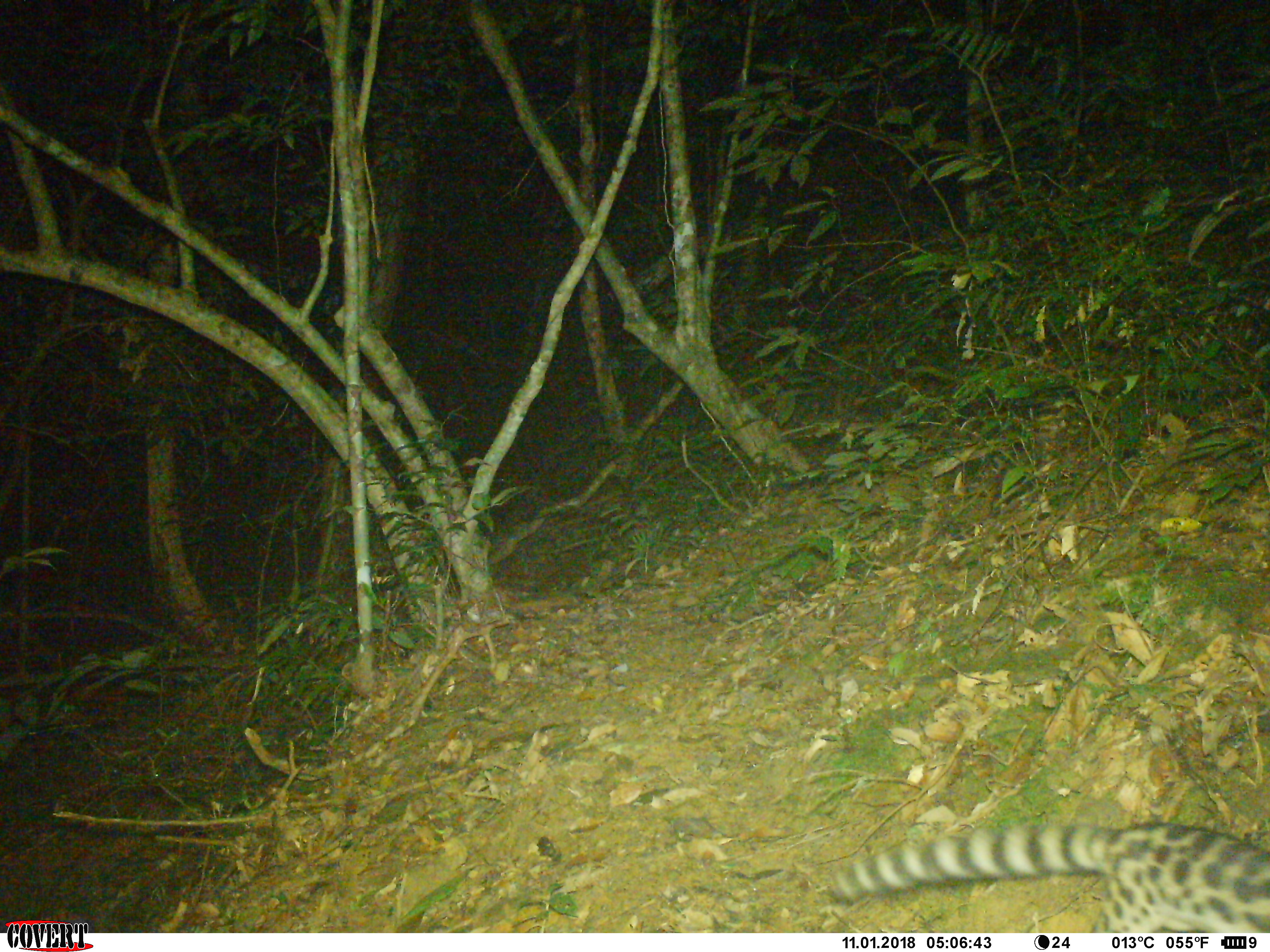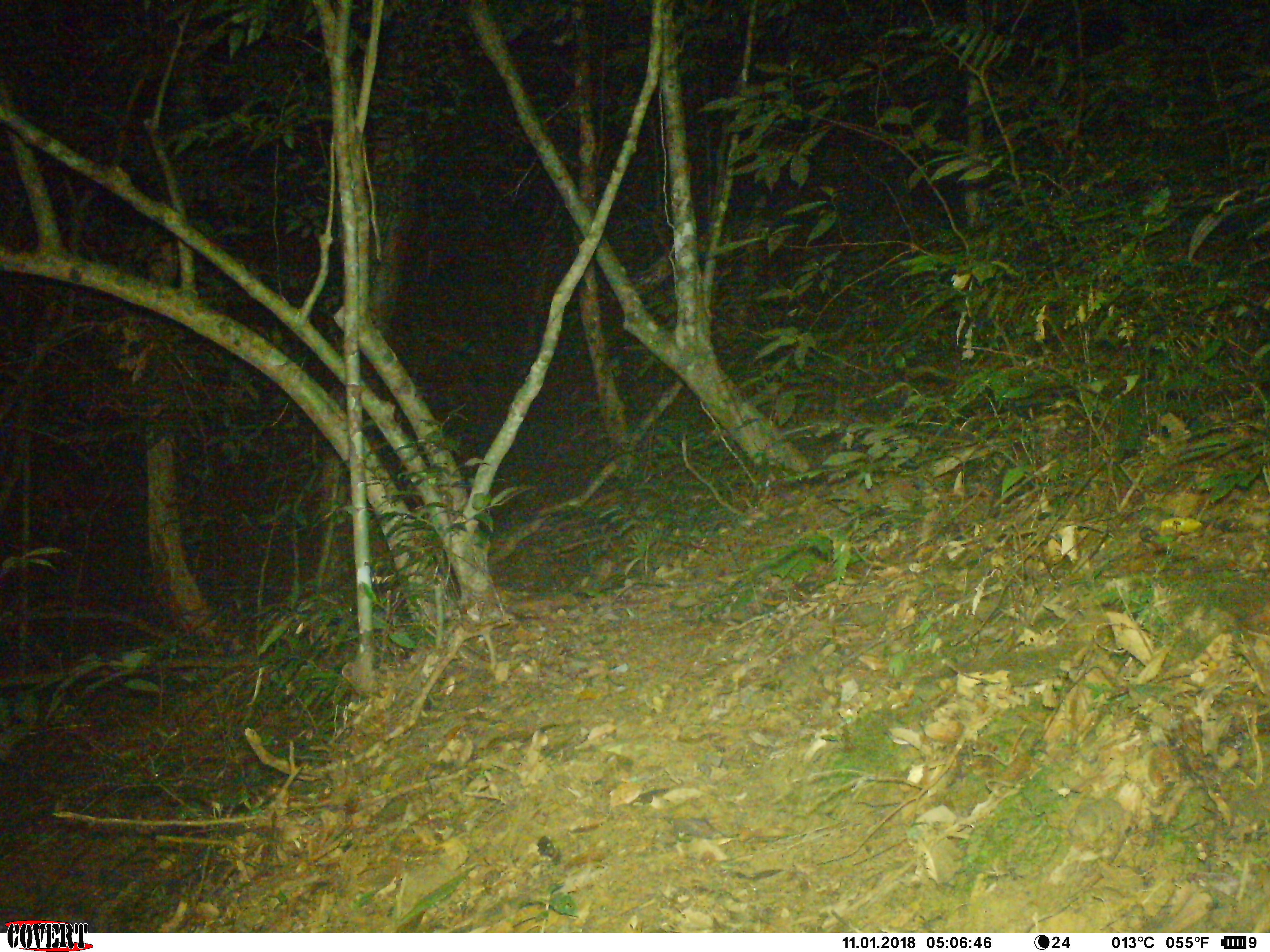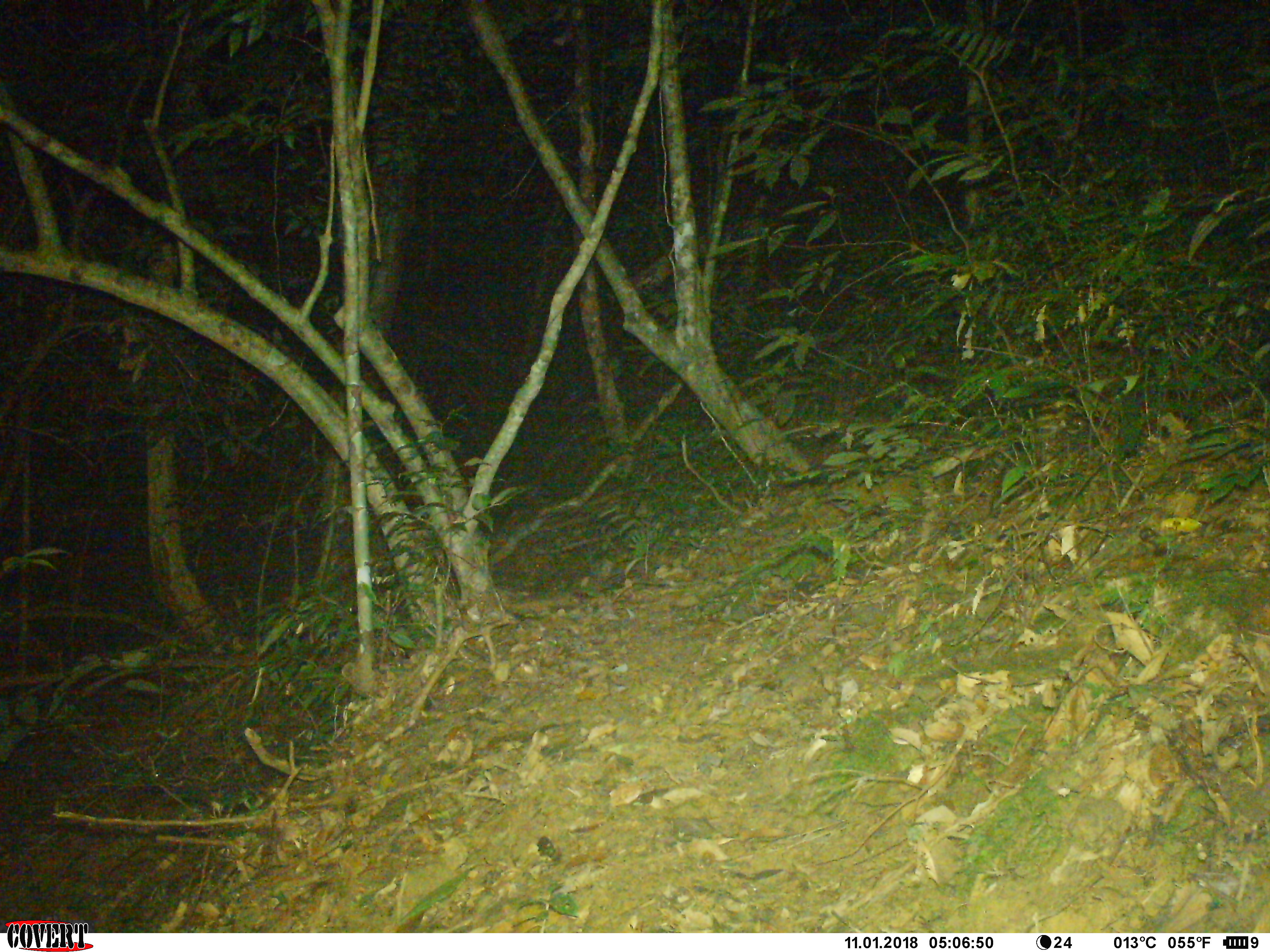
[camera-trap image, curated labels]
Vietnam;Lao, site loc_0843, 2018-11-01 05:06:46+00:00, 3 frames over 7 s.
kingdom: Animalia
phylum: Chordata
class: Mammalia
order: Carnivora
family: Prionodontidae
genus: Prionodon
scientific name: Prionodon pardicolor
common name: spotted linsang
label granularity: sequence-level